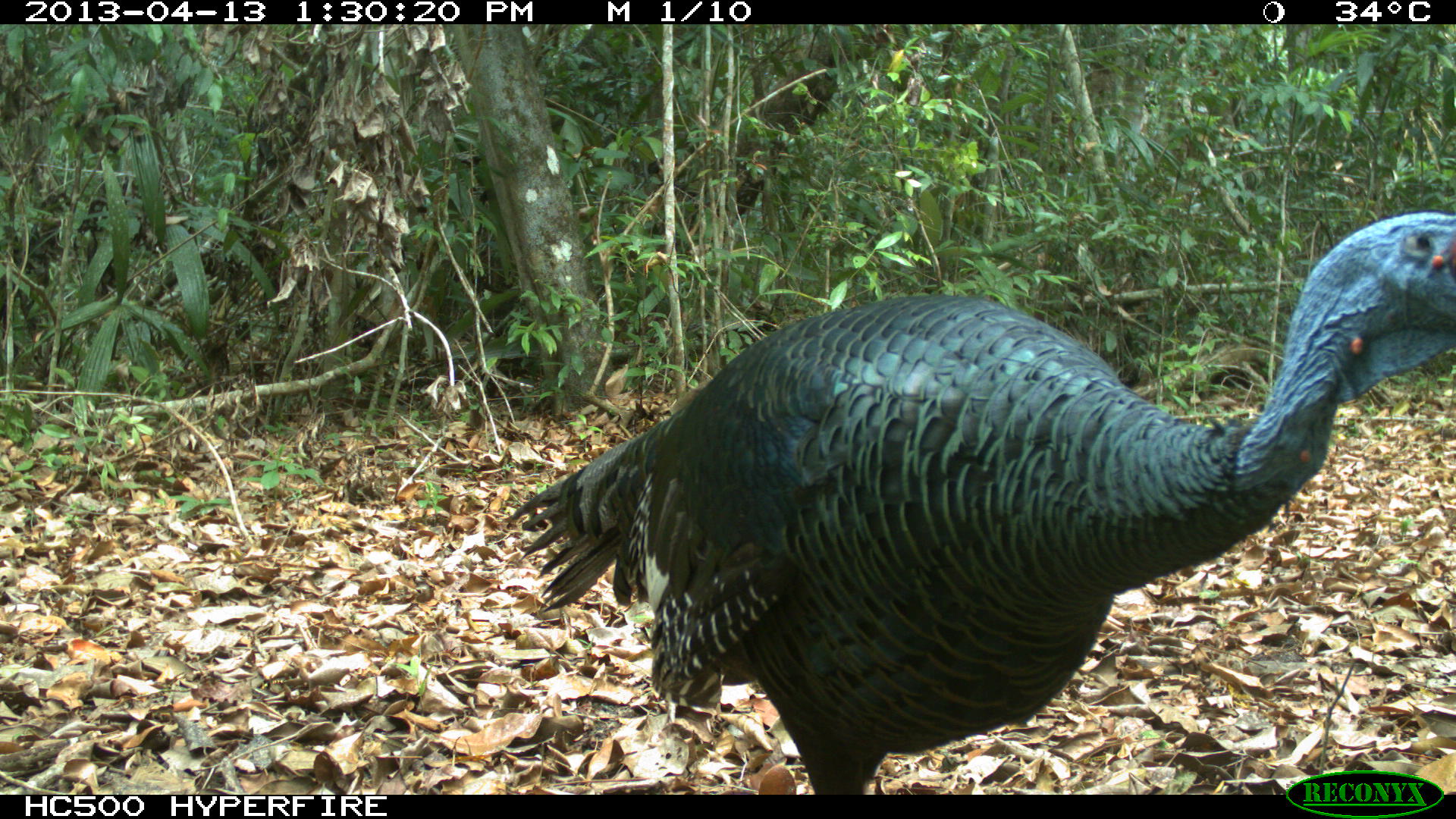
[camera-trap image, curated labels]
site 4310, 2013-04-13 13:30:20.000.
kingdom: Animalia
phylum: Chordata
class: Aves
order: Galliformes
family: Phasianidae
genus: Meleagris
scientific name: Meleagris ocellata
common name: ocellated turkey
Meleagris ocellata (ocellated turkey), count 1, sex male.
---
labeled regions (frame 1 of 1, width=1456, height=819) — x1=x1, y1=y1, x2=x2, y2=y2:
meleagris ocellata: x1=505, y1=209, x2=1456, y2=794